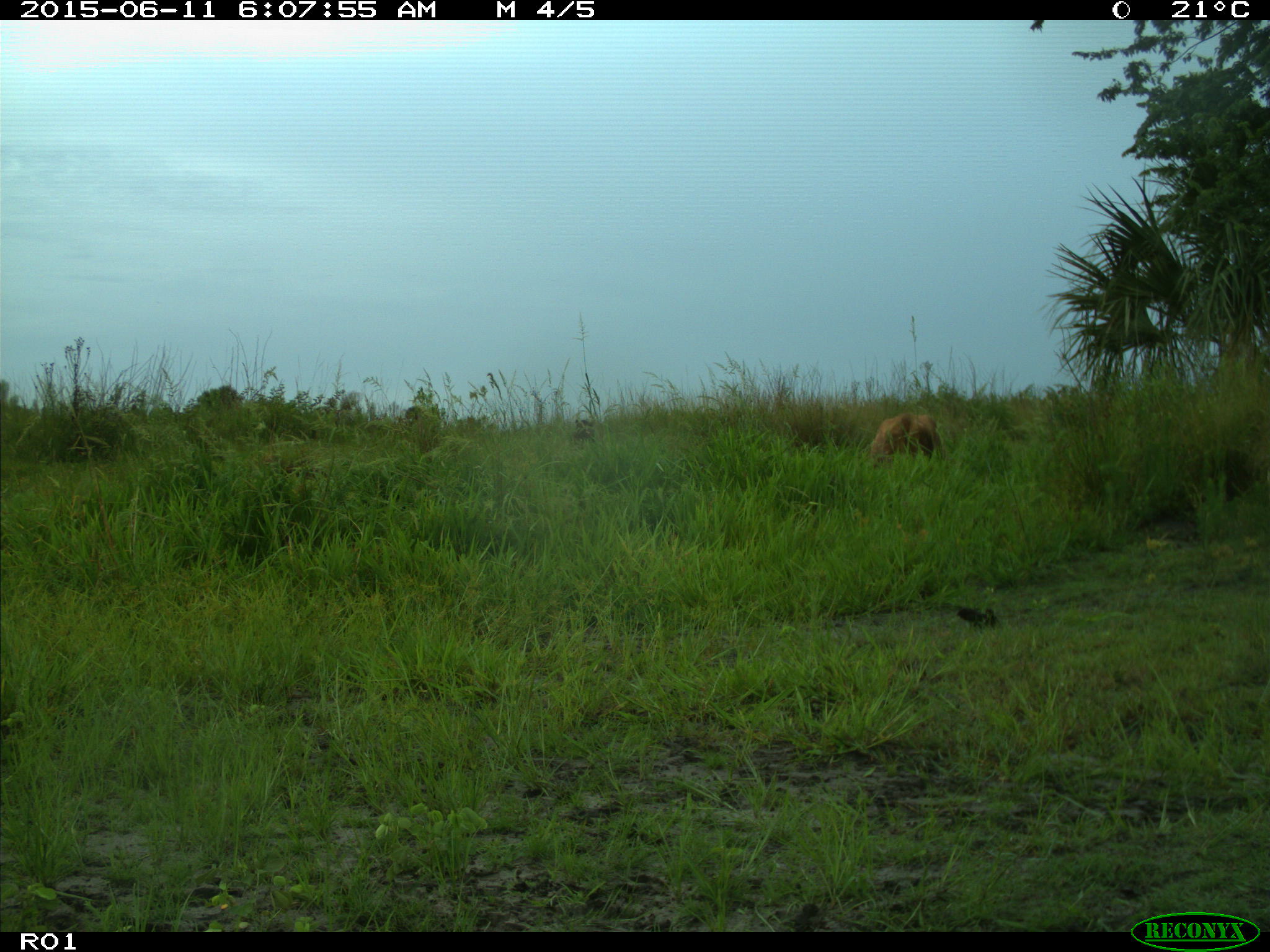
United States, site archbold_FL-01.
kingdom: Animalia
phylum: Chordata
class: Mammalia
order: Artiodactyla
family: Bovidae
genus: Bos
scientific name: Bos taurus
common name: domestic cow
Bos taurus (domestic cow).